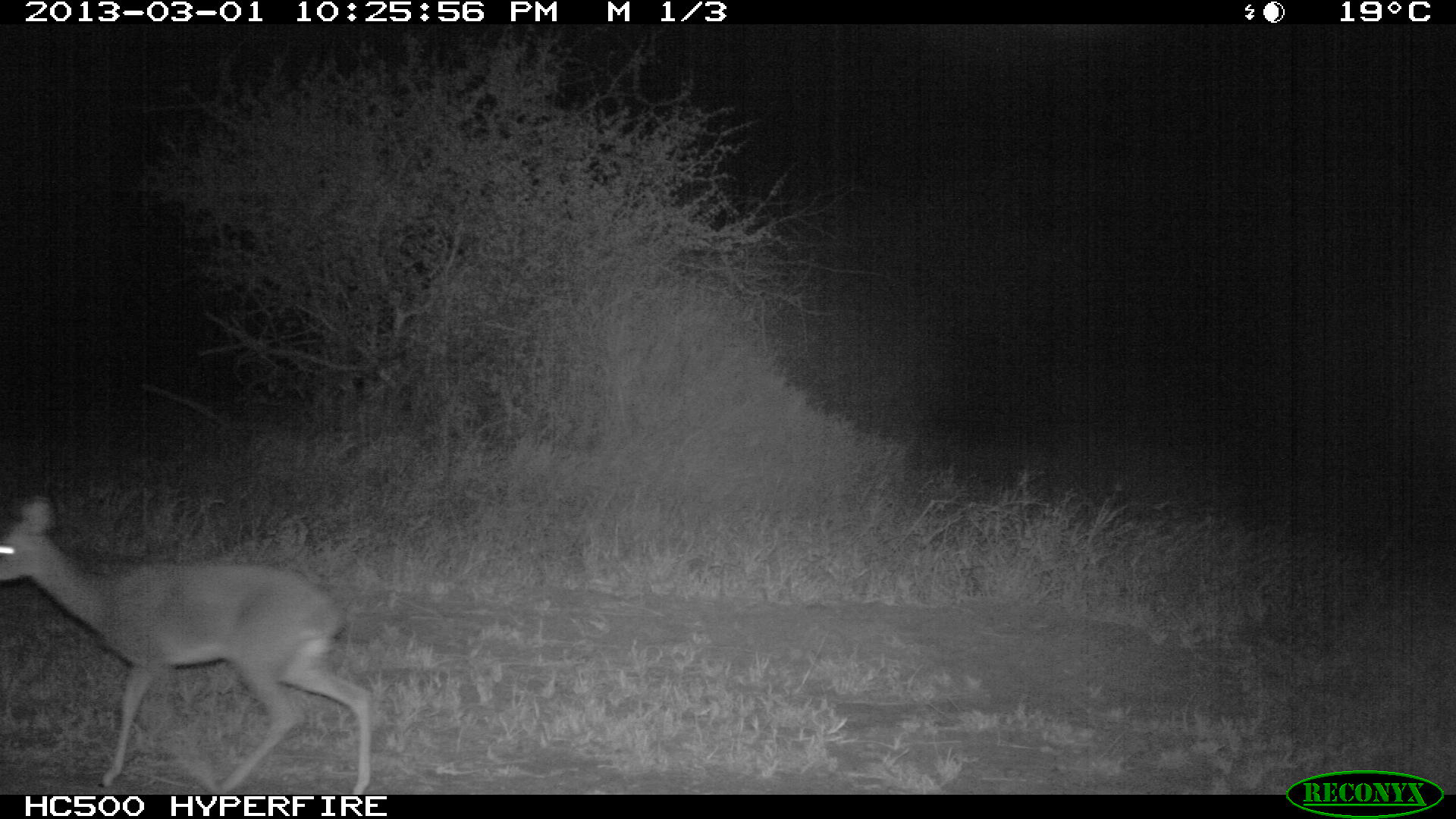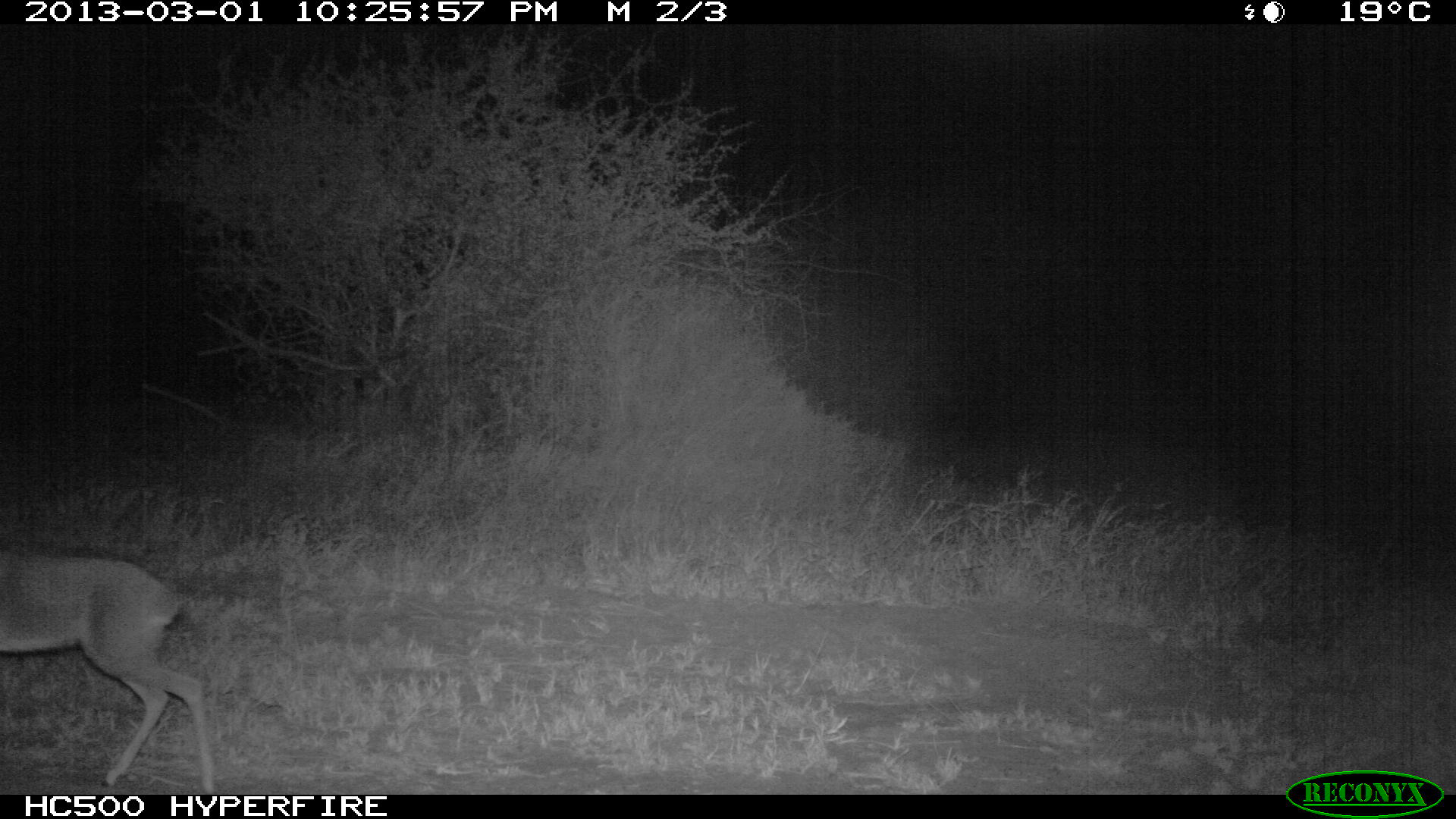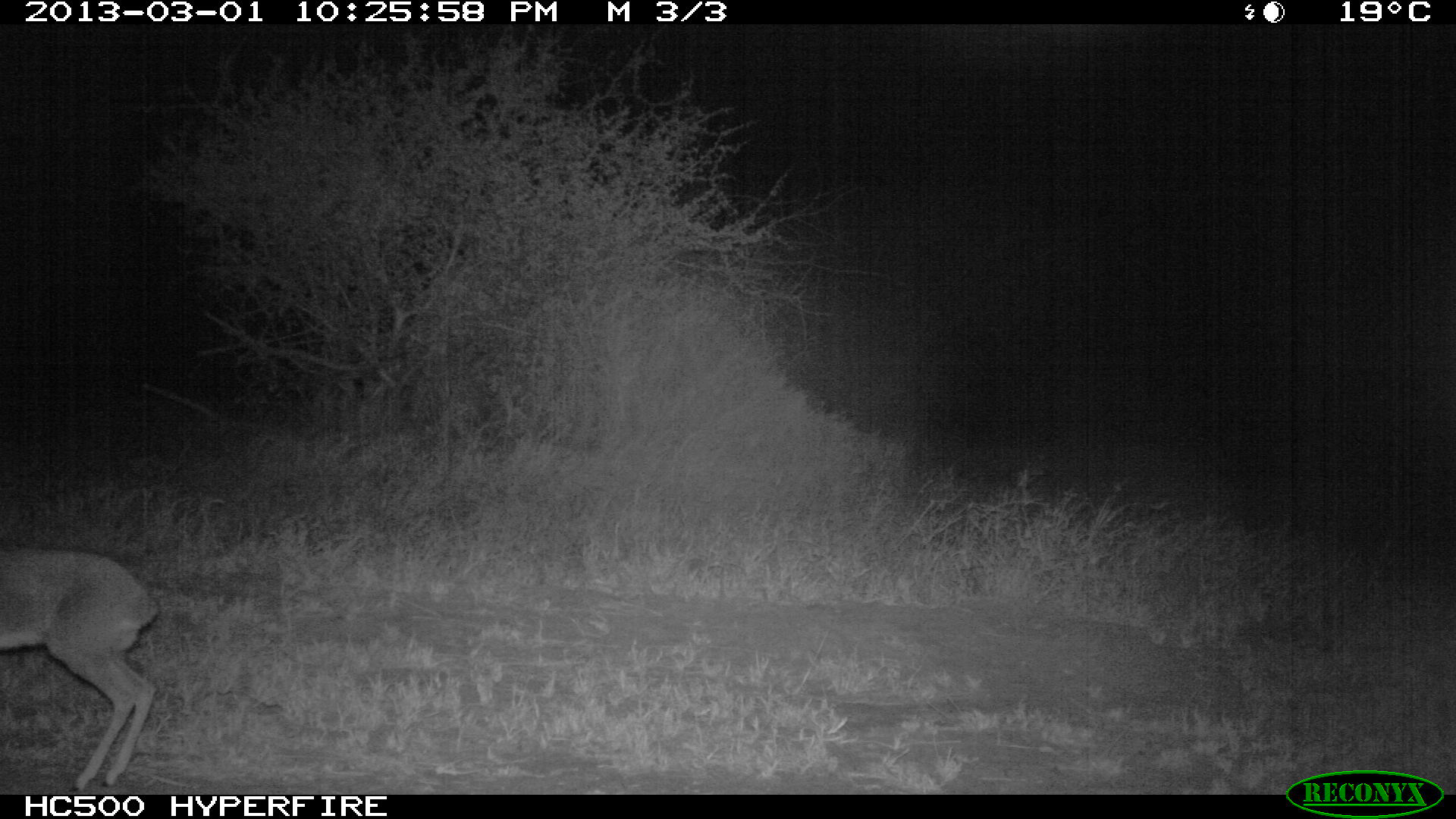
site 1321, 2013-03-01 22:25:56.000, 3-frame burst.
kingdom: Animalia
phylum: Chordata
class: Mammalia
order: Artiodactyla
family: Bovidae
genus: Madoqua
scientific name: Madoqua guentheri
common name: günther's dik-dik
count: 1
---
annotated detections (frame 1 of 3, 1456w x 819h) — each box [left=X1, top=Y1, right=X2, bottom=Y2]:
madoqua guentheri: [left=0, top=493, right=377, bottom=793]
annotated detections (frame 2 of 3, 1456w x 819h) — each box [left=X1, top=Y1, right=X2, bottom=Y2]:
madoqua guentheri: [left=0, top=553, right=217, bottom=795]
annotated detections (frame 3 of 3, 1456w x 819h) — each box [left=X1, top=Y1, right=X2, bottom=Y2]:
madoqua guentheri: [left=0, top=548, right=161, bottom=792]